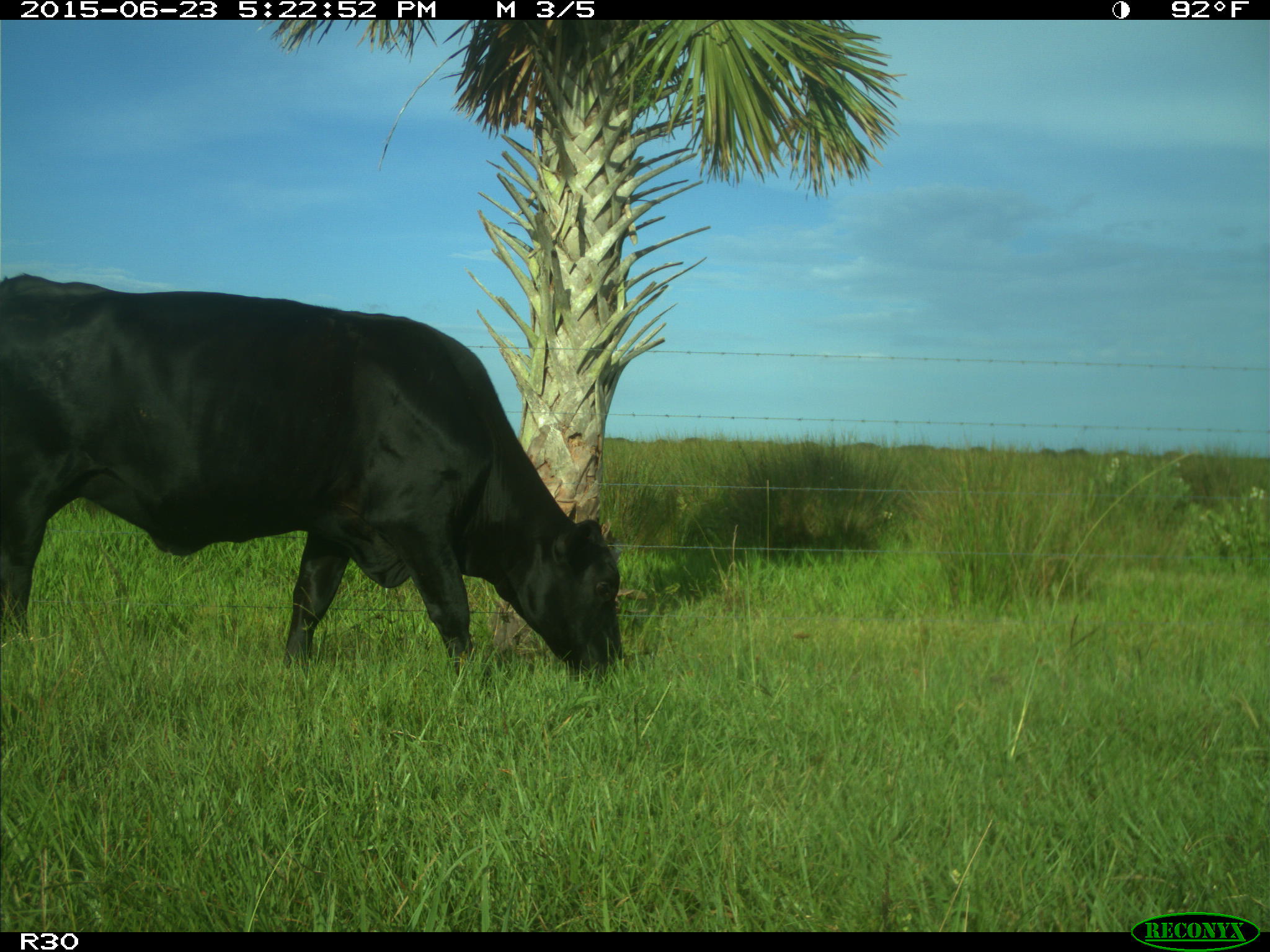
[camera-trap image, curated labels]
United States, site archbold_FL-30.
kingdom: Animalia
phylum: Chordata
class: Mammalia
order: Artiodactyla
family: Bovidae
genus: Bos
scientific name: Bos taurus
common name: domestic cow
Bos taurus (domestic cow).